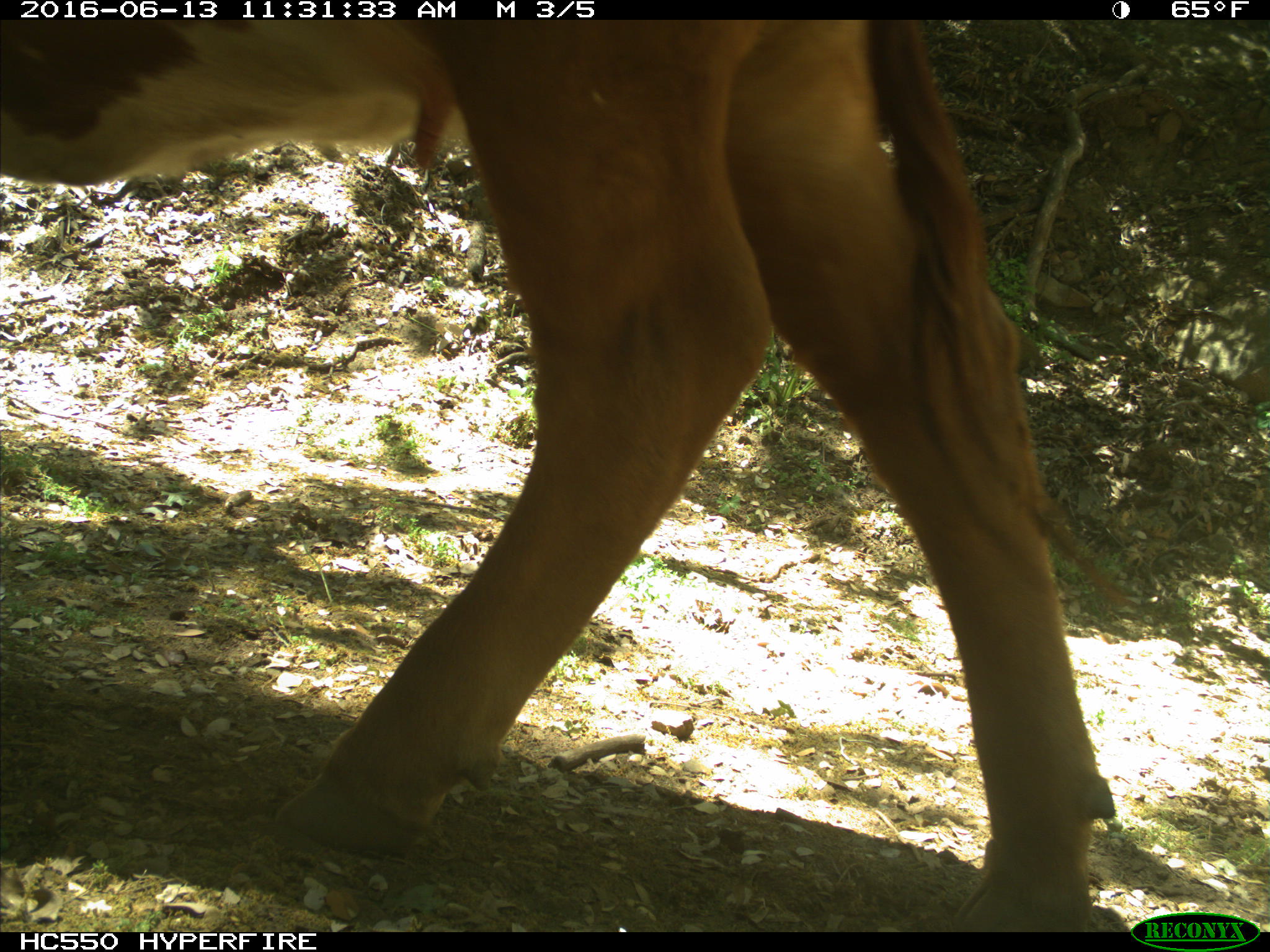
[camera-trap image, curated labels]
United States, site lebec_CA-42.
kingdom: Animalia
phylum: Chordata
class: Mammalia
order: Artiodactyla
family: Bovidae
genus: Bos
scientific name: Bos taurus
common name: domestic cow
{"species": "Bos taurus (domestic cow)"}